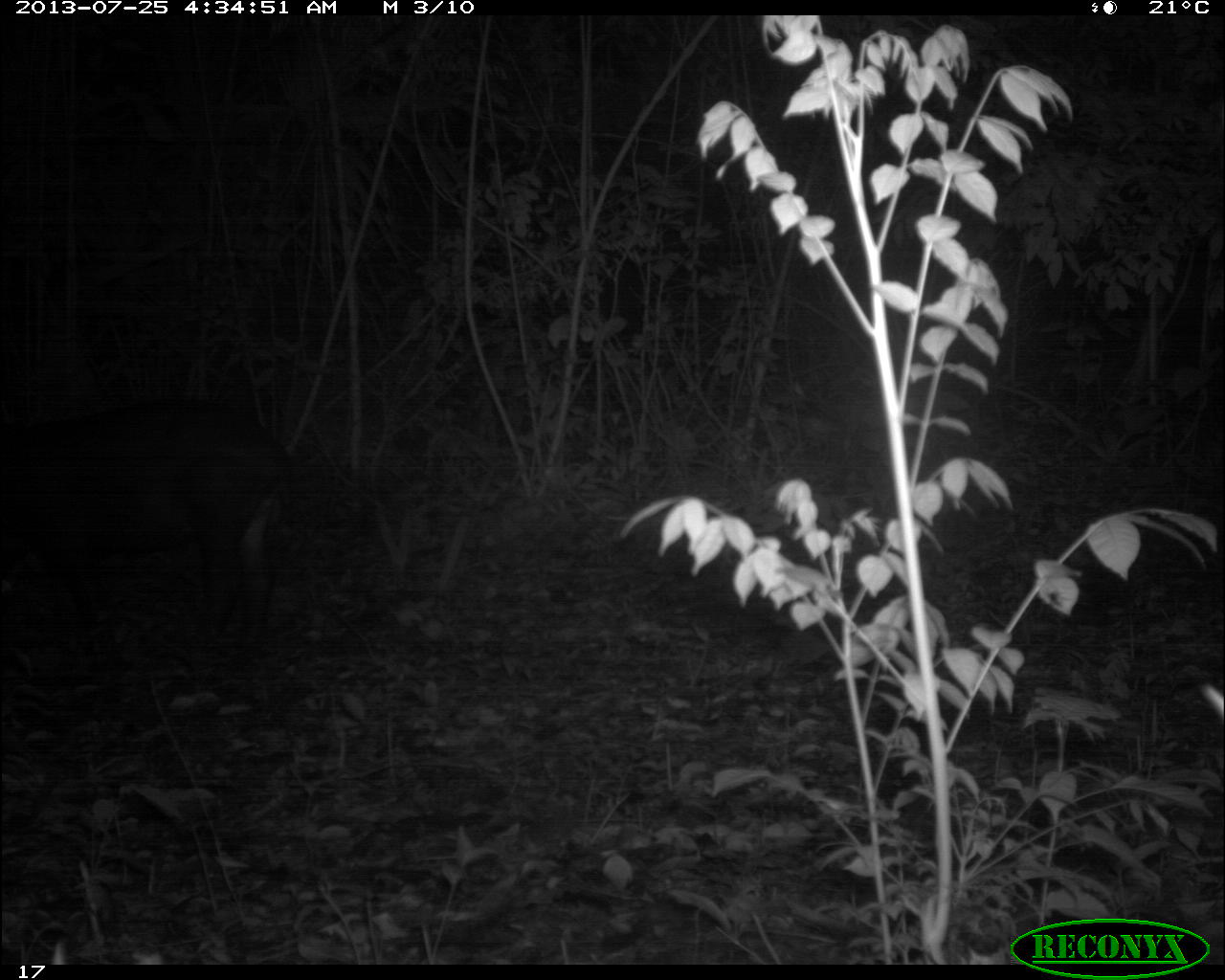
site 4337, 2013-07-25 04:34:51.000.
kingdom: Animalia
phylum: Chordata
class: Mammalia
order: Perissodactyla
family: Tapiridae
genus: Tapirus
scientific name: Tapirus bairdii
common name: baird's tapir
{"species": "Tapirus bairdii (baird's tapir)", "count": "1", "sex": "female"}